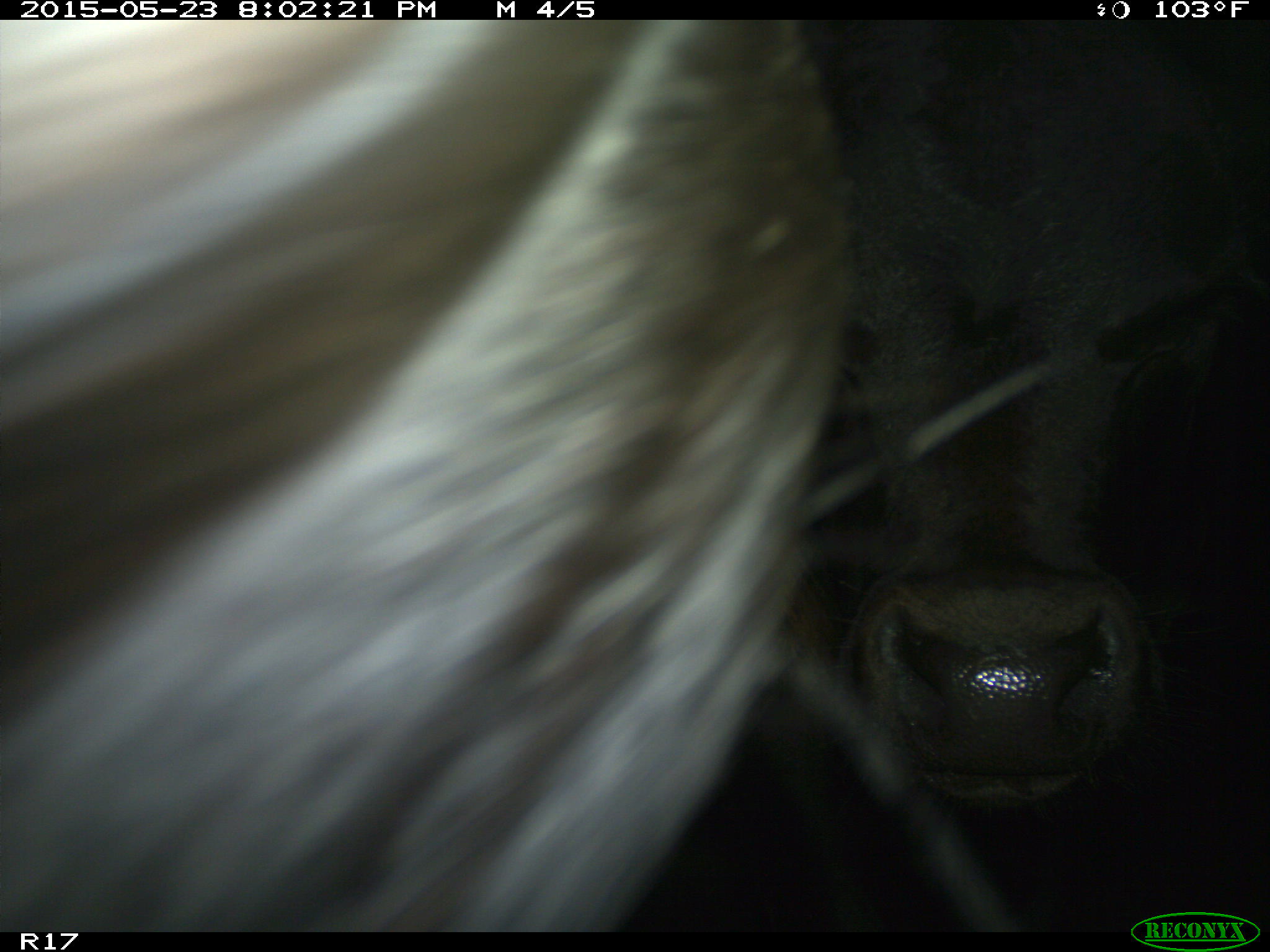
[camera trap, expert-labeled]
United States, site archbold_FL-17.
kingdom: Animalia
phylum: Chordata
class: Mammalia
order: Artiodactyla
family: Bovidae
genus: Bos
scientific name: Bos taurus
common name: domestic cow